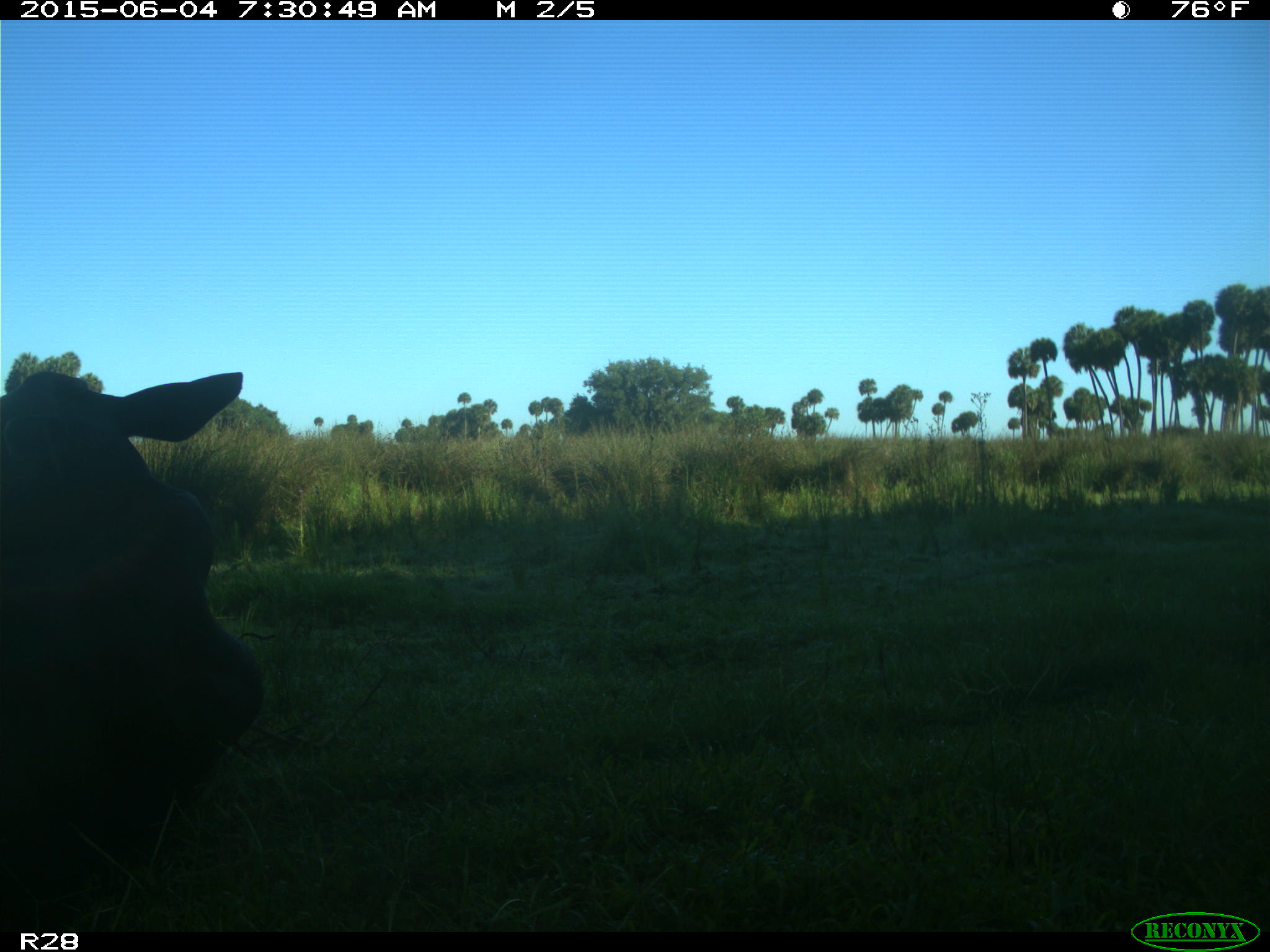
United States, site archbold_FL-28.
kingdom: Animalia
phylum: Chordata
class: Mammalia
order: Artiodactyla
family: Bovidae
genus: Bos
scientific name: Bos taurus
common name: domestic cow